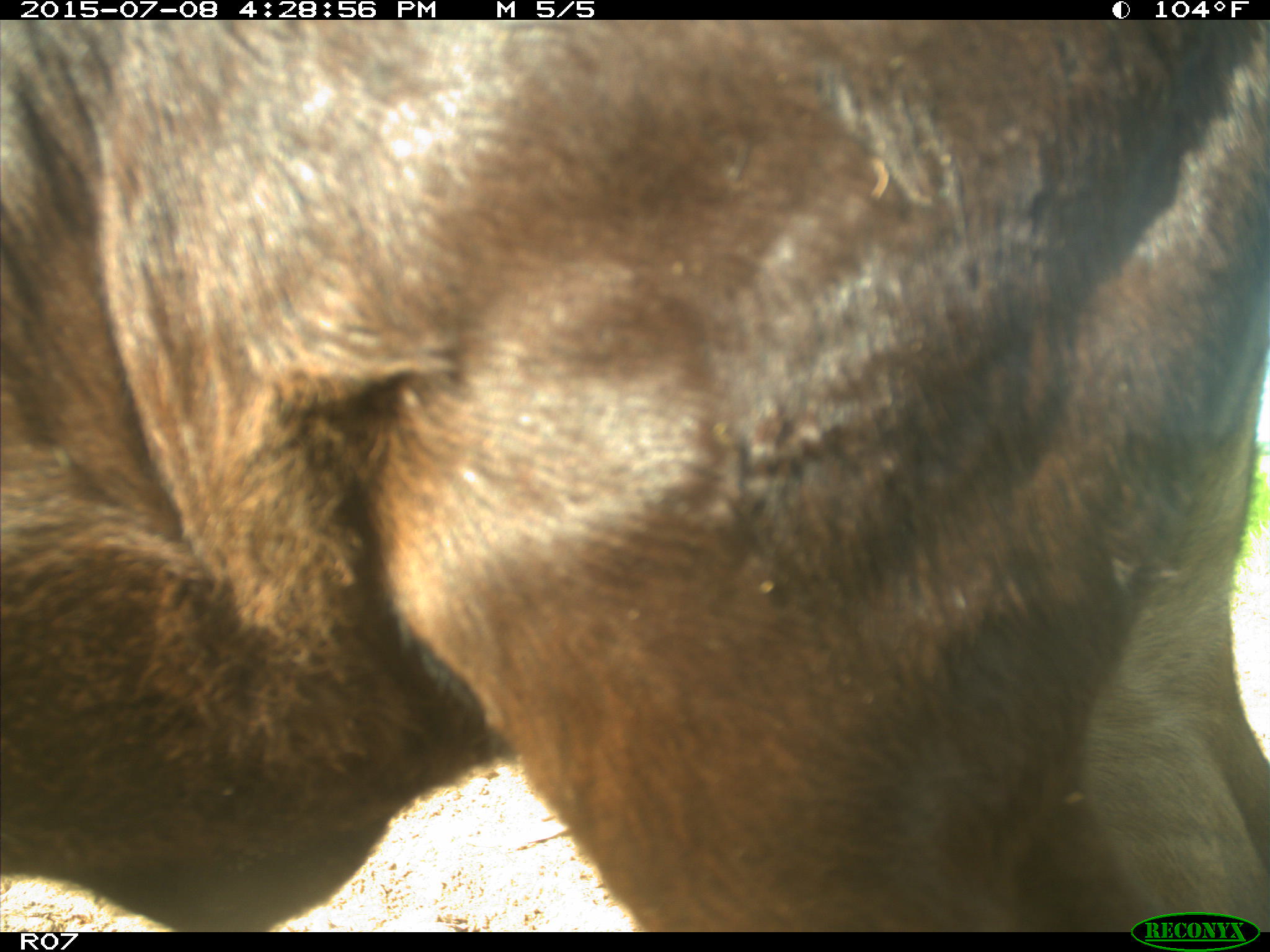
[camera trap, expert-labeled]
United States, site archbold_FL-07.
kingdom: Animalia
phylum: Chordata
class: Mammalia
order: Artiodactyla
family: Bovidae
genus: Bos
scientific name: Bos taurus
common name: domestic cow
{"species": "Bos taurus (domestic cow)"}